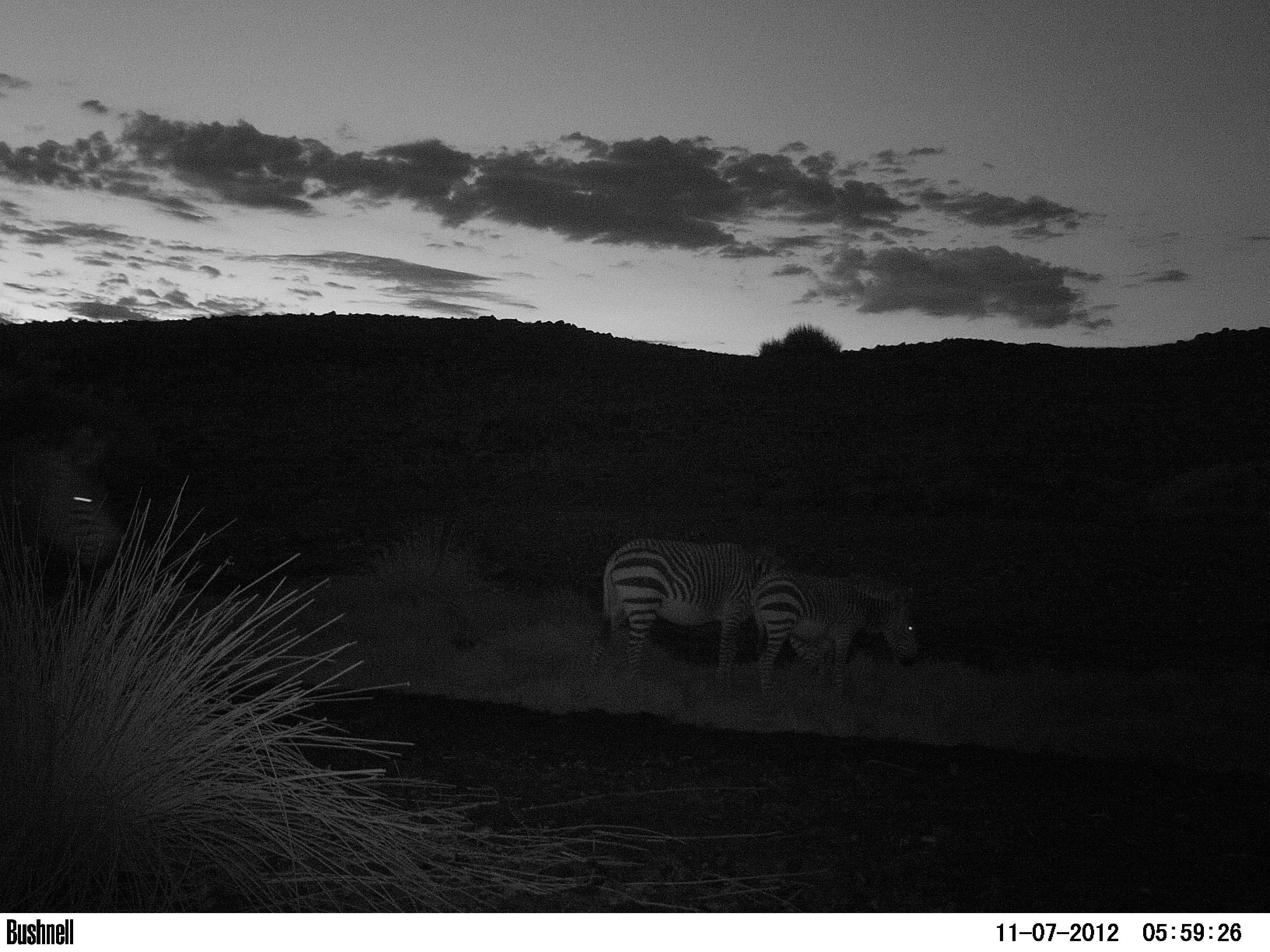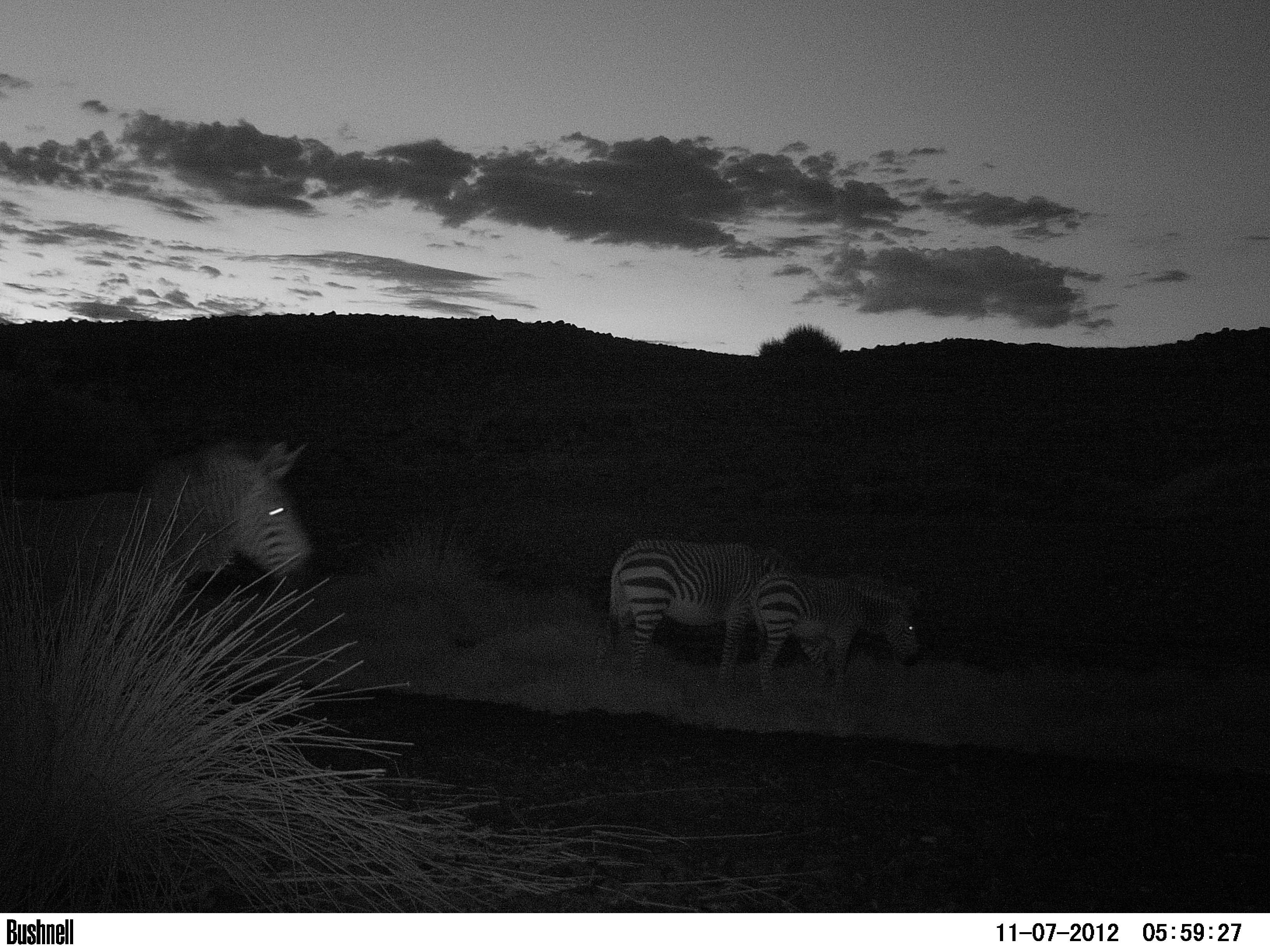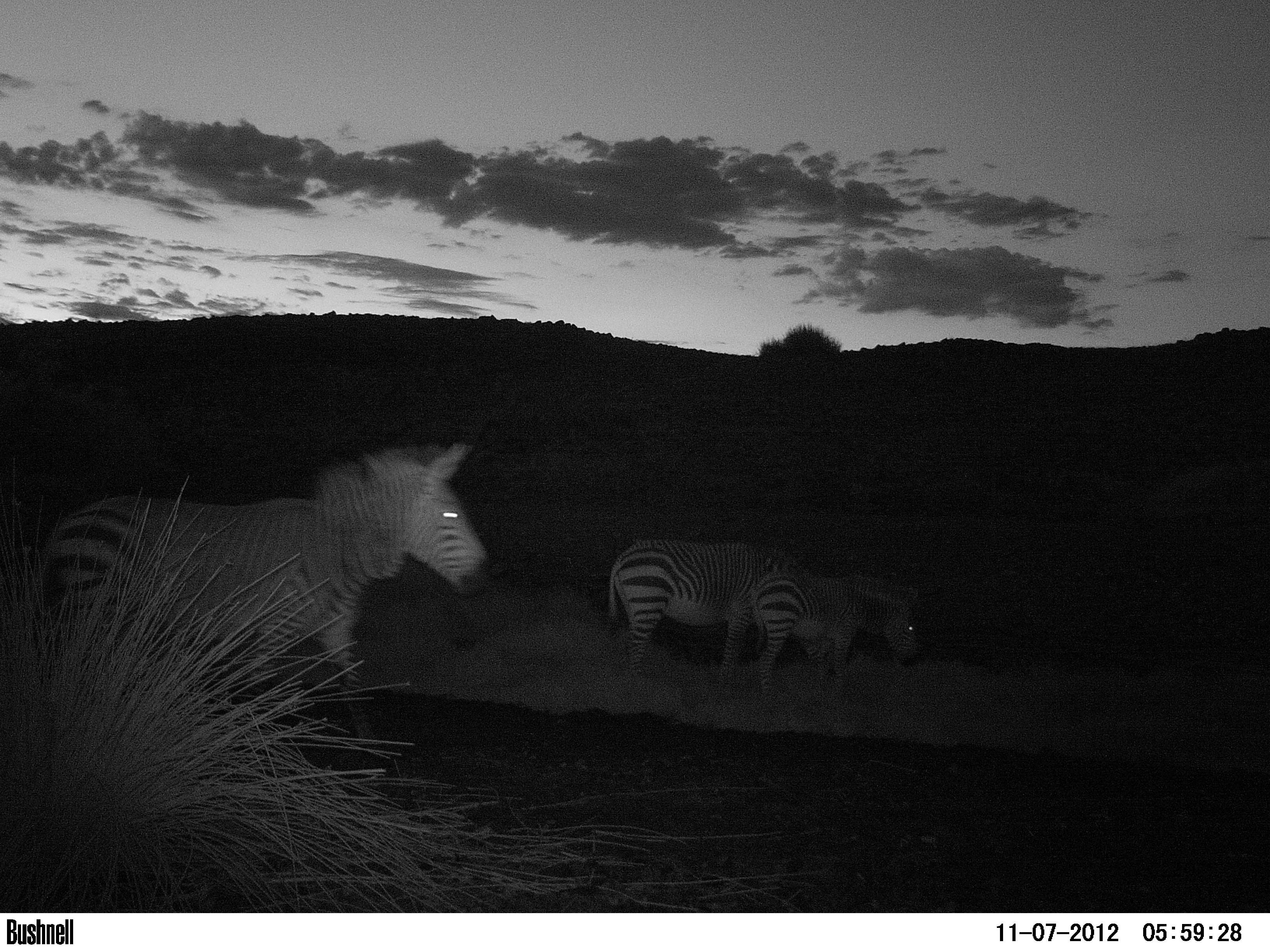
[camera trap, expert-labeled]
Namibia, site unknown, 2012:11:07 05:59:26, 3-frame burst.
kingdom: Animalia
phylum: Chordata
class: Mammalia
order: Perissodactyla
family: Equidae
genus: Equus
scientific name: Equus zebra hartmannae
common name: hartmann's mountain zebra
Equus zebra hartmannae (hartmann's mountain zebra).